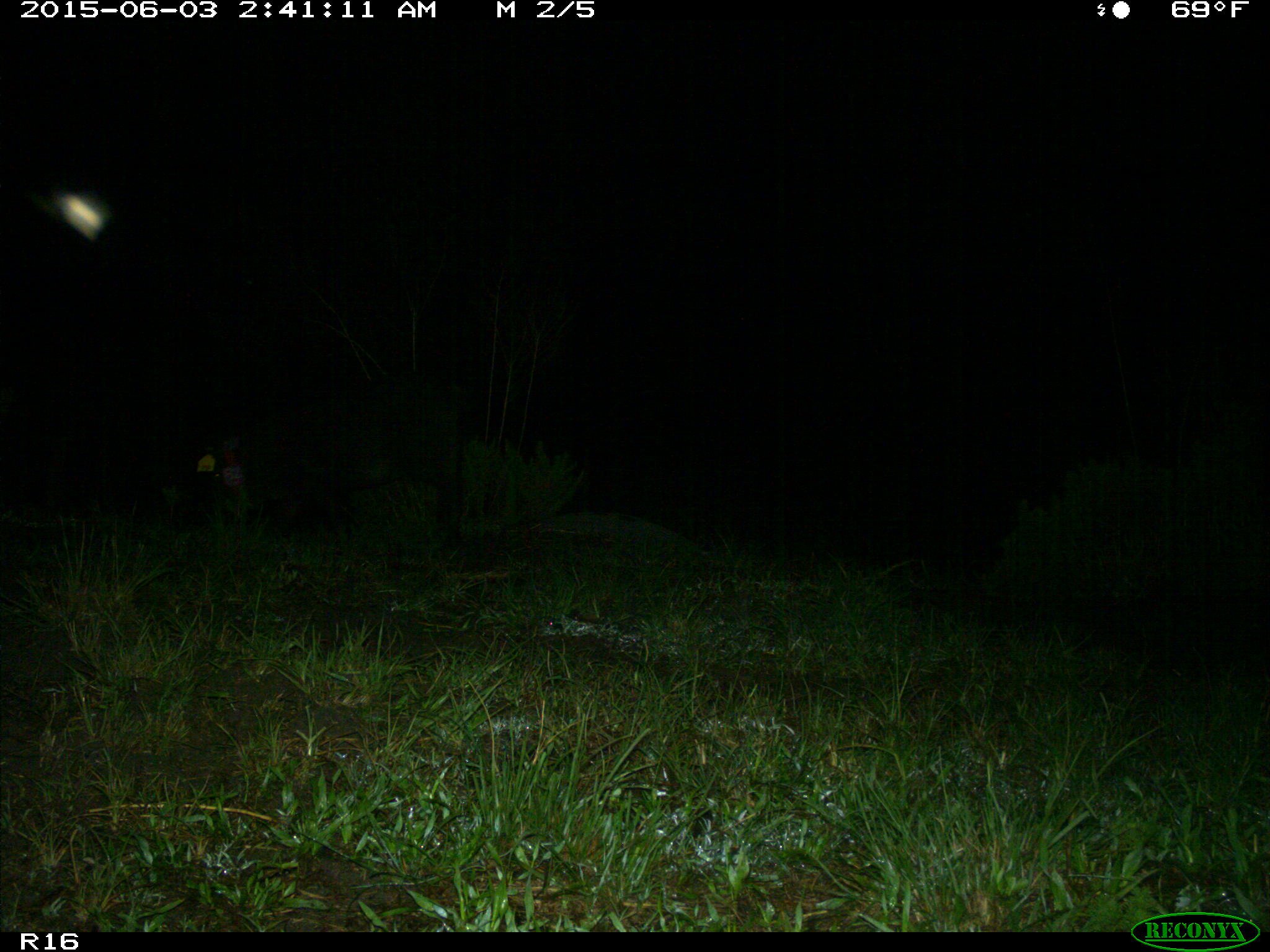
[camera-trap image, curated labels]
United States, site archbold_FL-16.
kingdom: Animalia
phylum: Chordata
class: Mammalia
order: Artiodactyla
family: Suidae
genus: Sus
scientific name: Sus scrofa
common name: wild boar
Sus scrofa (wild boar).